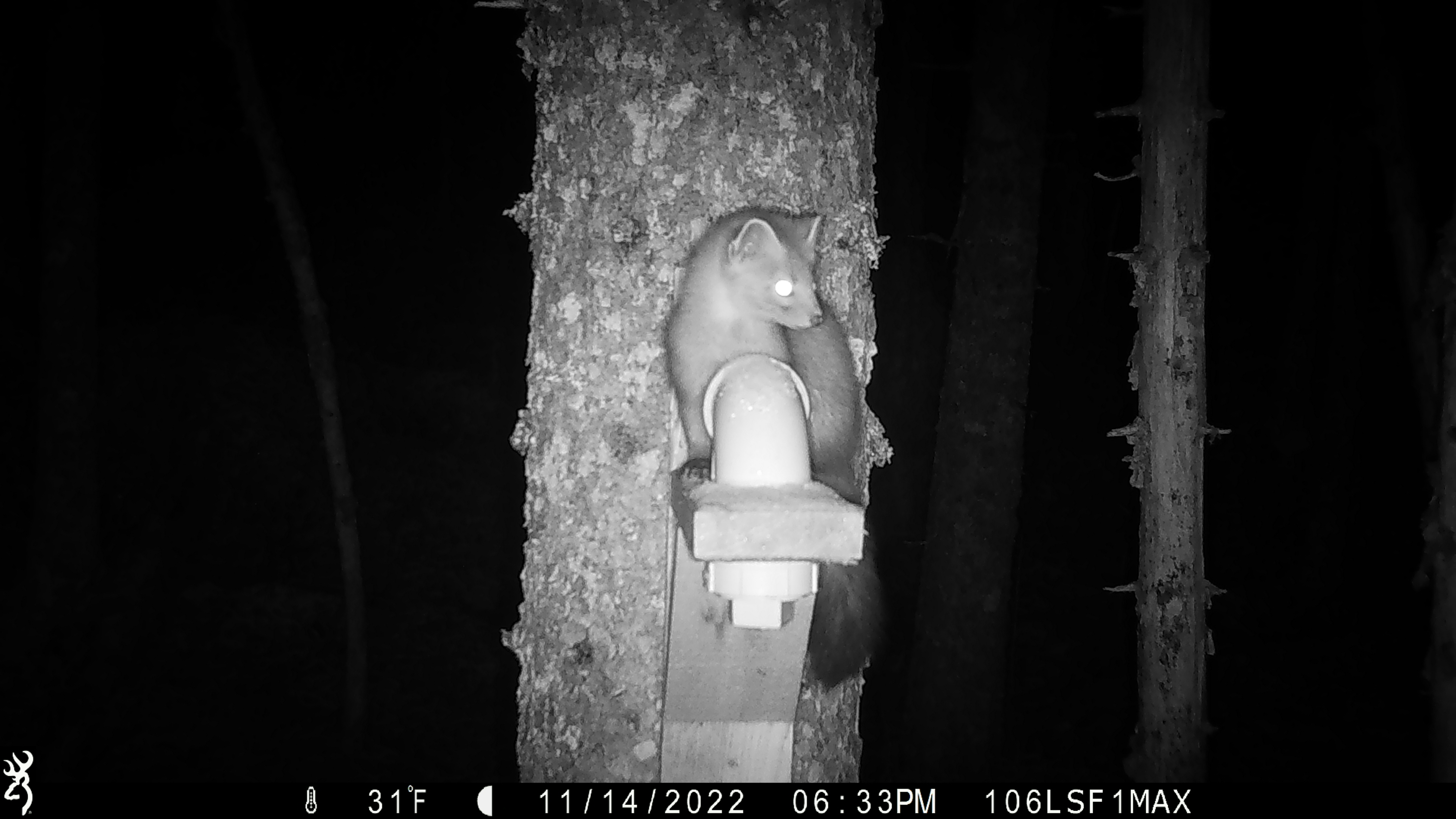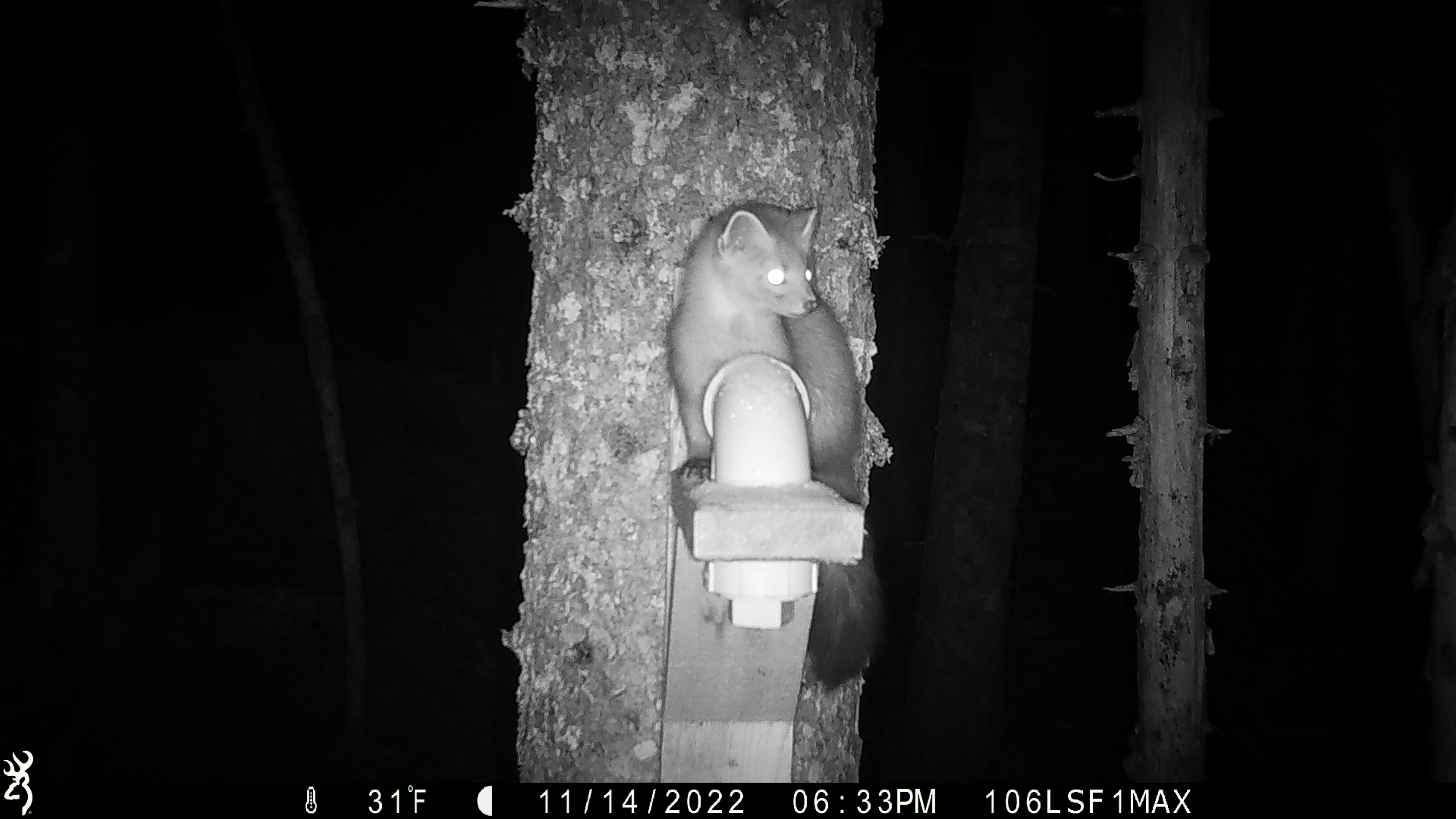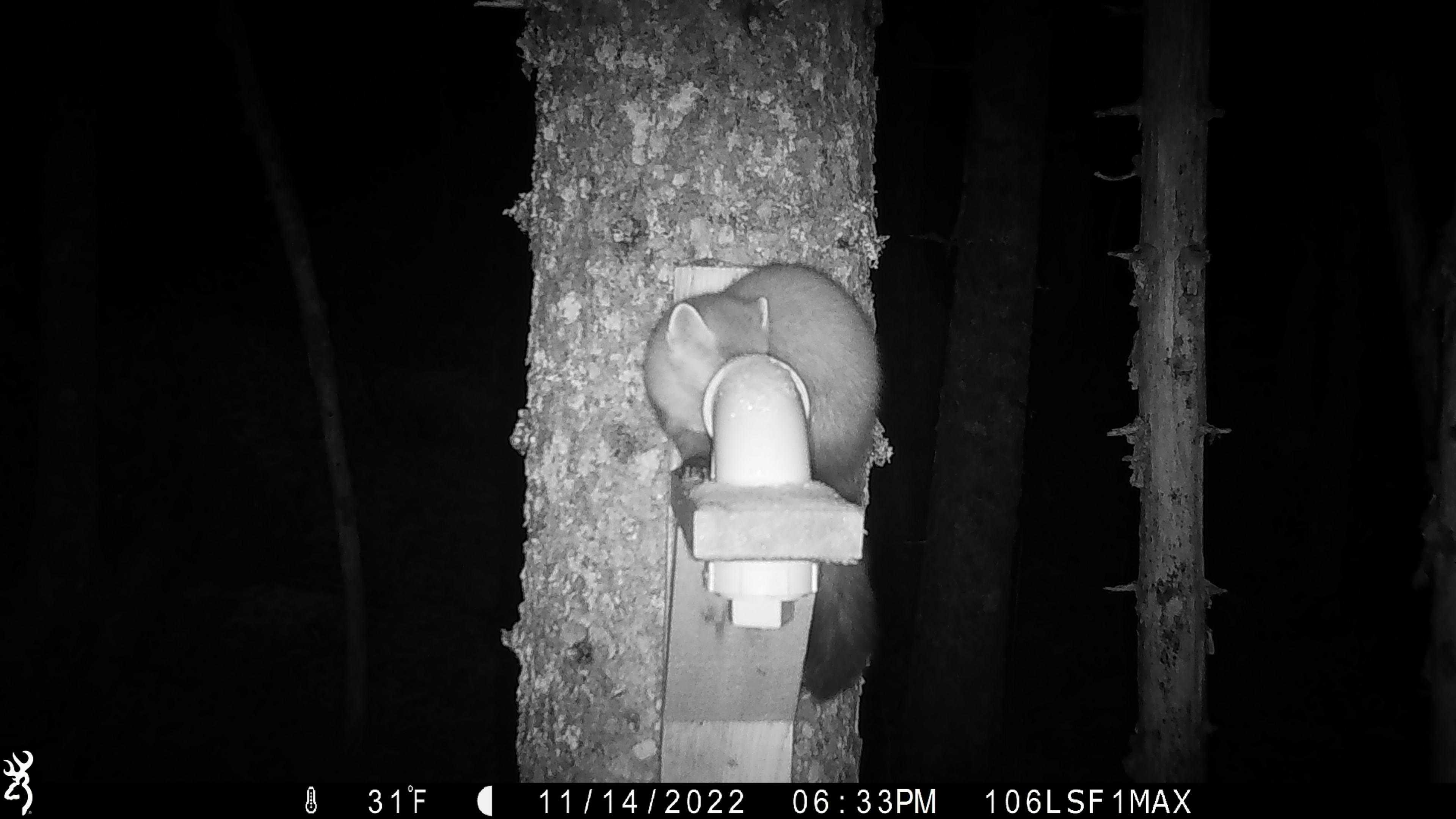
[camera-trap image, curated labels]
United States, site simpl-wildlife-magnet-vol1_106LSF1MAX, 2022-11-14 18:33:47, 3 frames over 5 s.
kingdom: Animalia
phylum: Chordata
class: Mammalia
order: Carnivora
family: Mustelidae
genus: Martes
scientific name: Martes americana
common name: american marten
American marten (Martes americana).